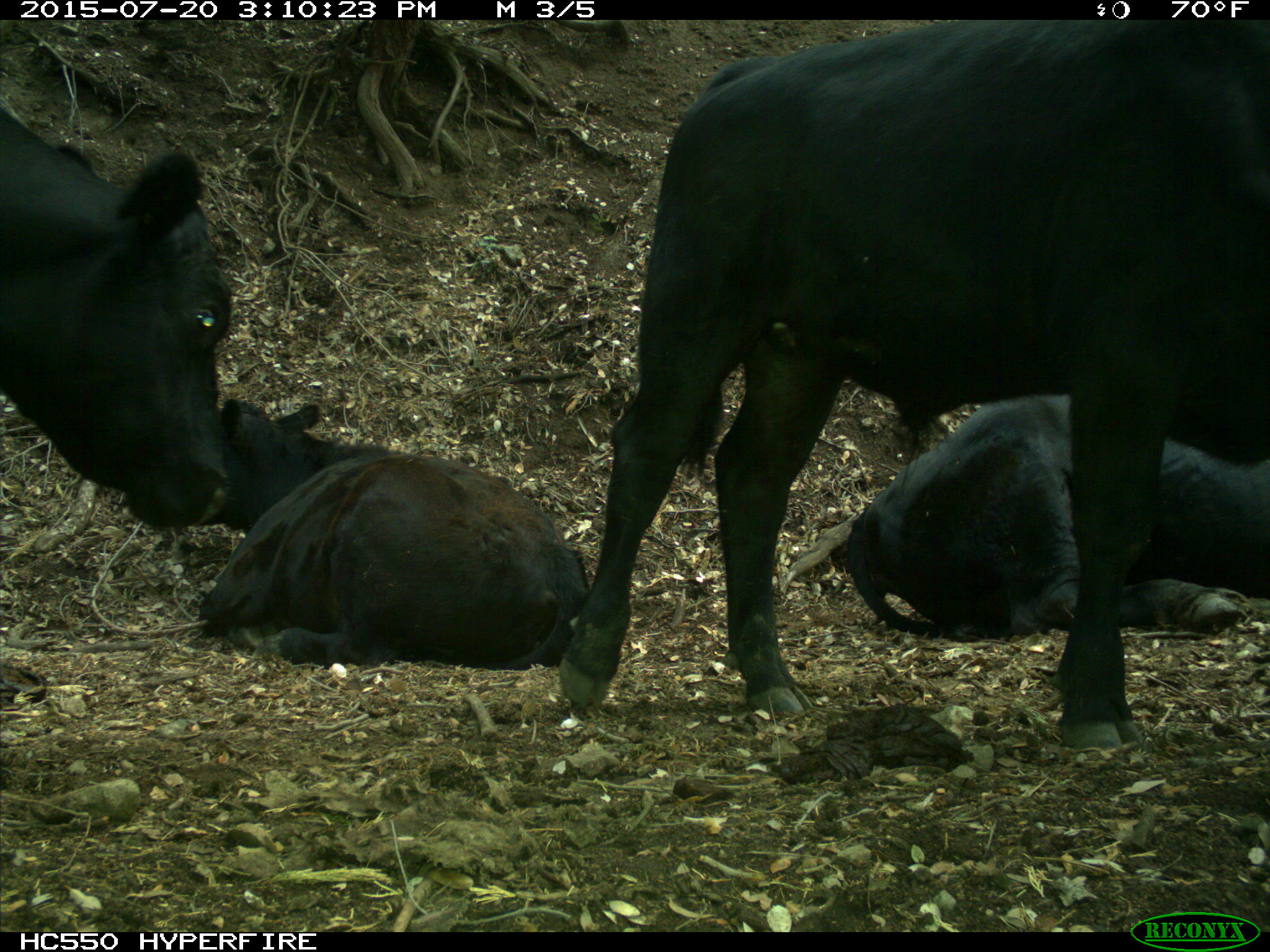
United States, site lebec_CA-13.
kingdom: Animalia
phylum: Chordata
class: Mammalia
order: Artiodactyla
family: Bovidae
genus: Bos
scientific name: Bos taurus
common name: domestic cow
Bos taurus (domestic cow).